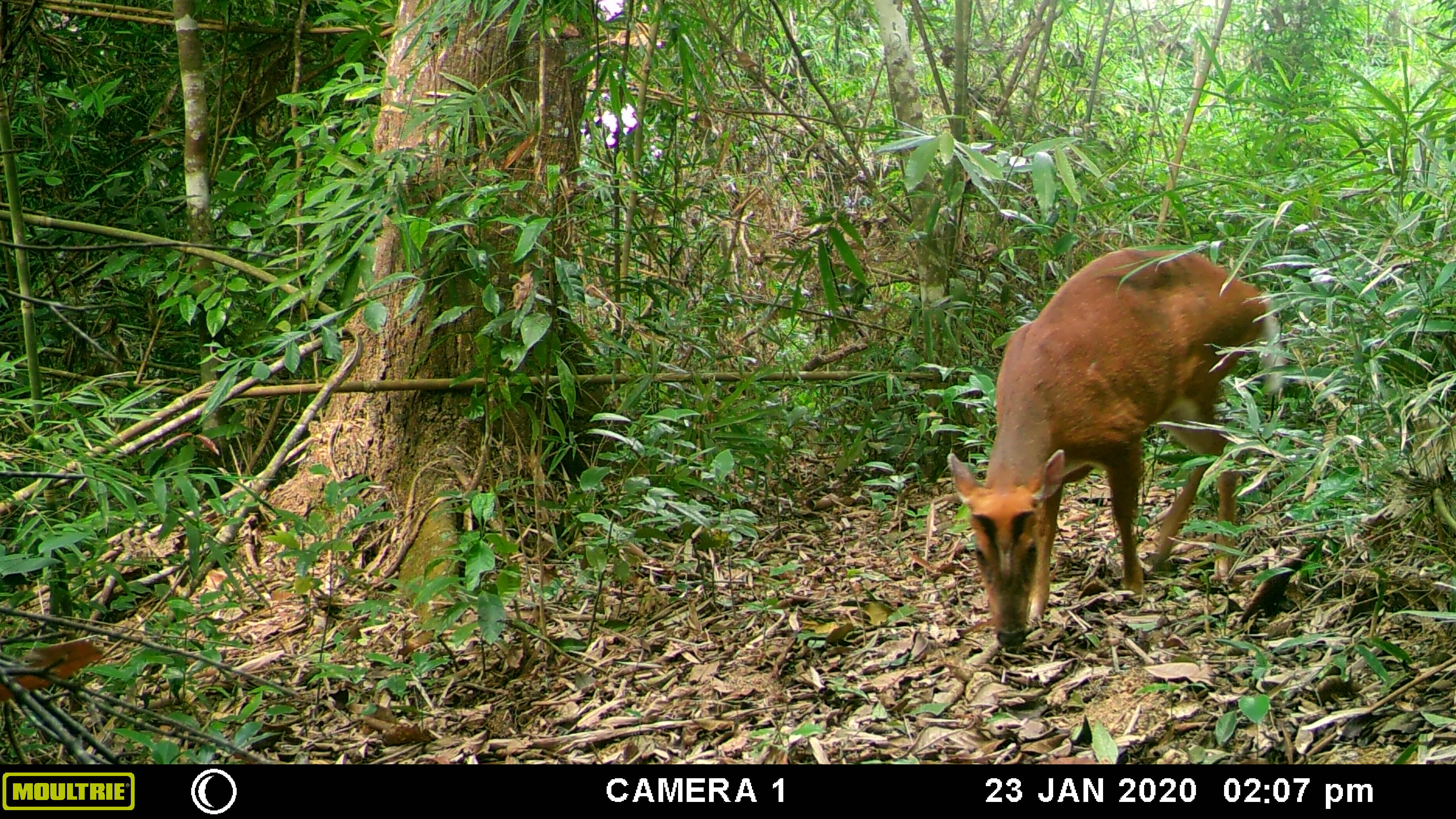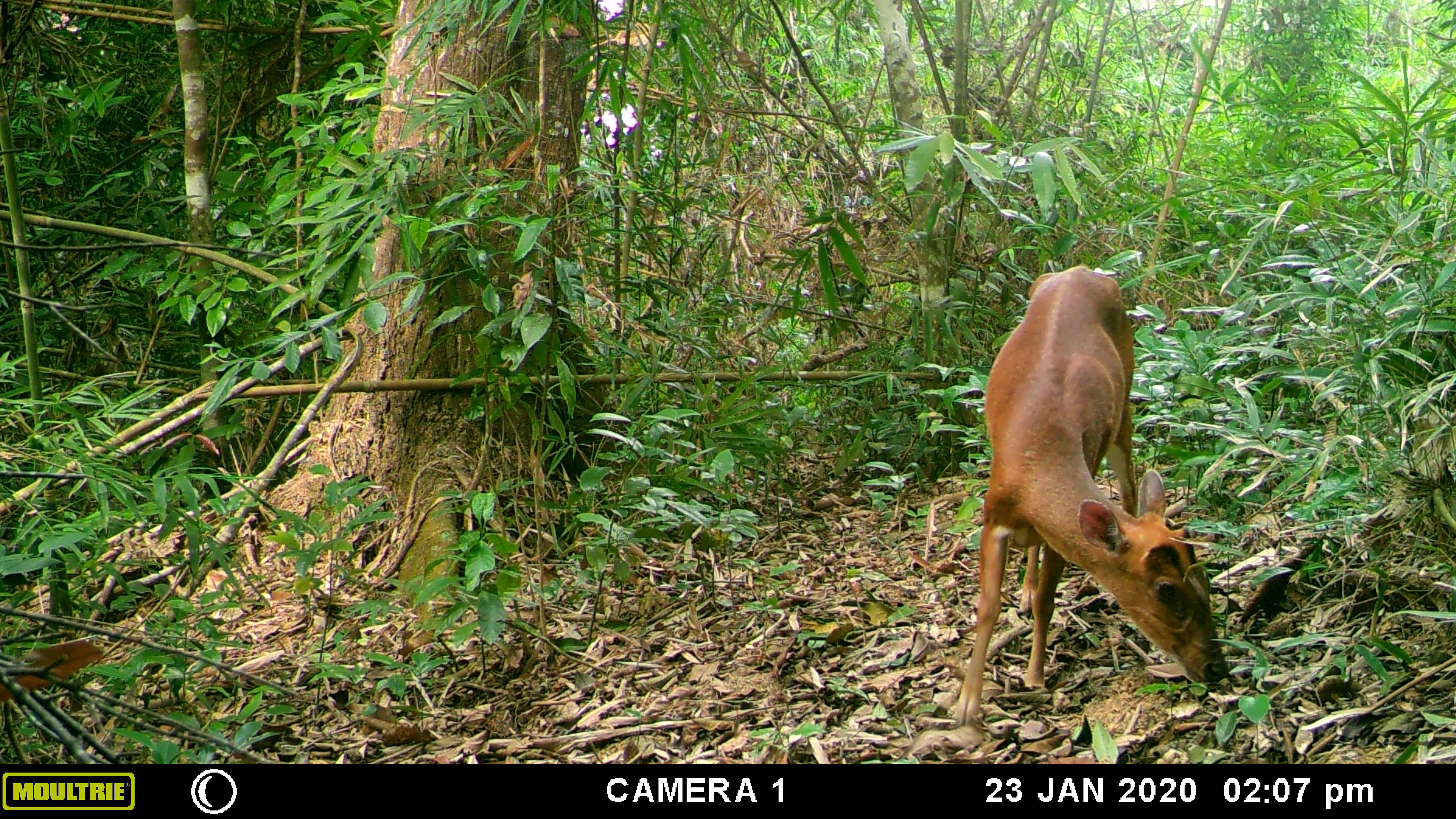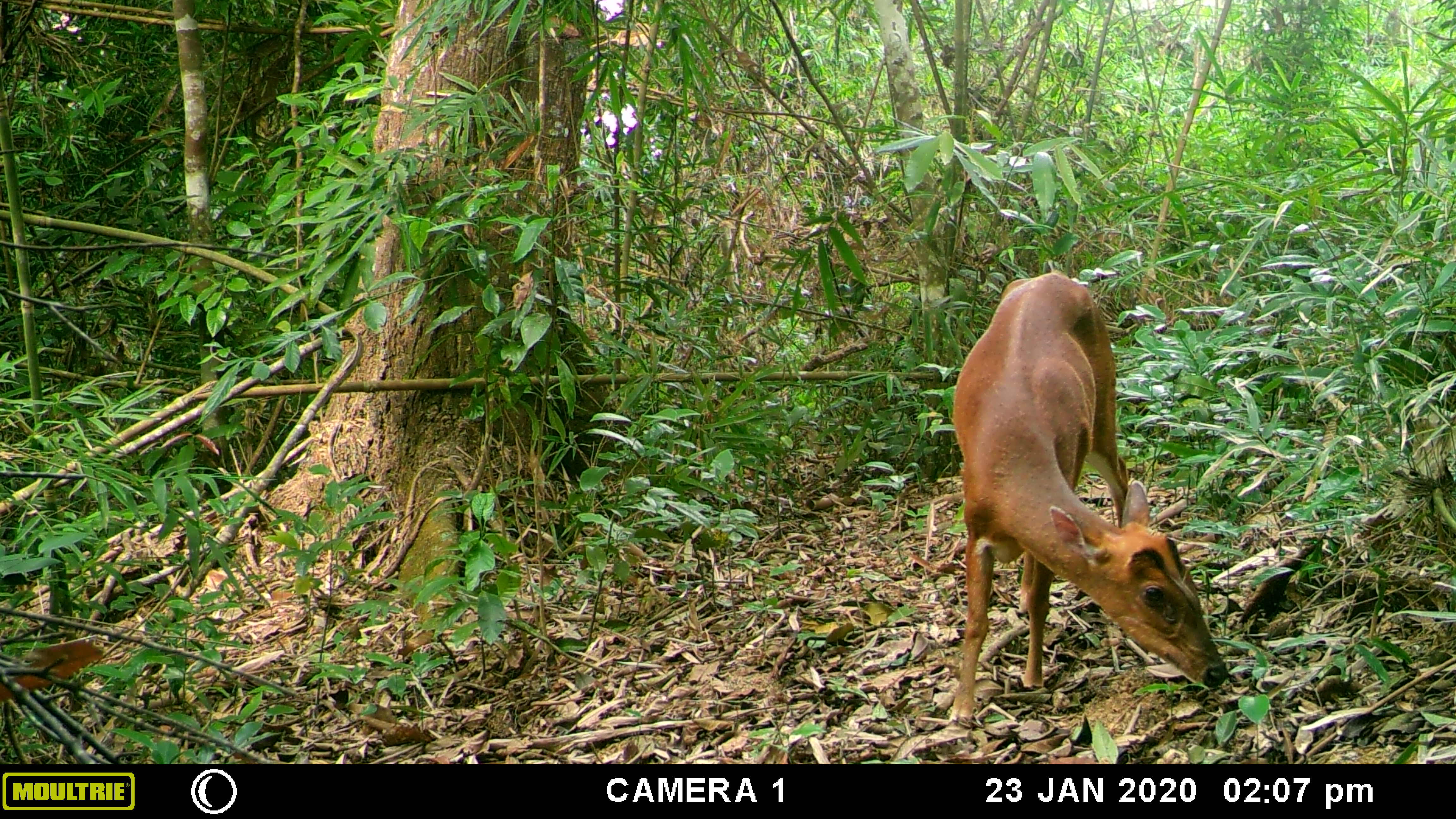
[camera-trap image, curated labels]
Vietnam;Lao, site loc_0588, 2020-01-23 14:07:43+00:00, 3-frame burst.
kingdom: Animalia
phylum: Chordata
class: Mammalia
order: Artiodactyla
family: Cervidae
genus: Muntiacus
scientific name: Muntiacus muntjak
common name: red muntjac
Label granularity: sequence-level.